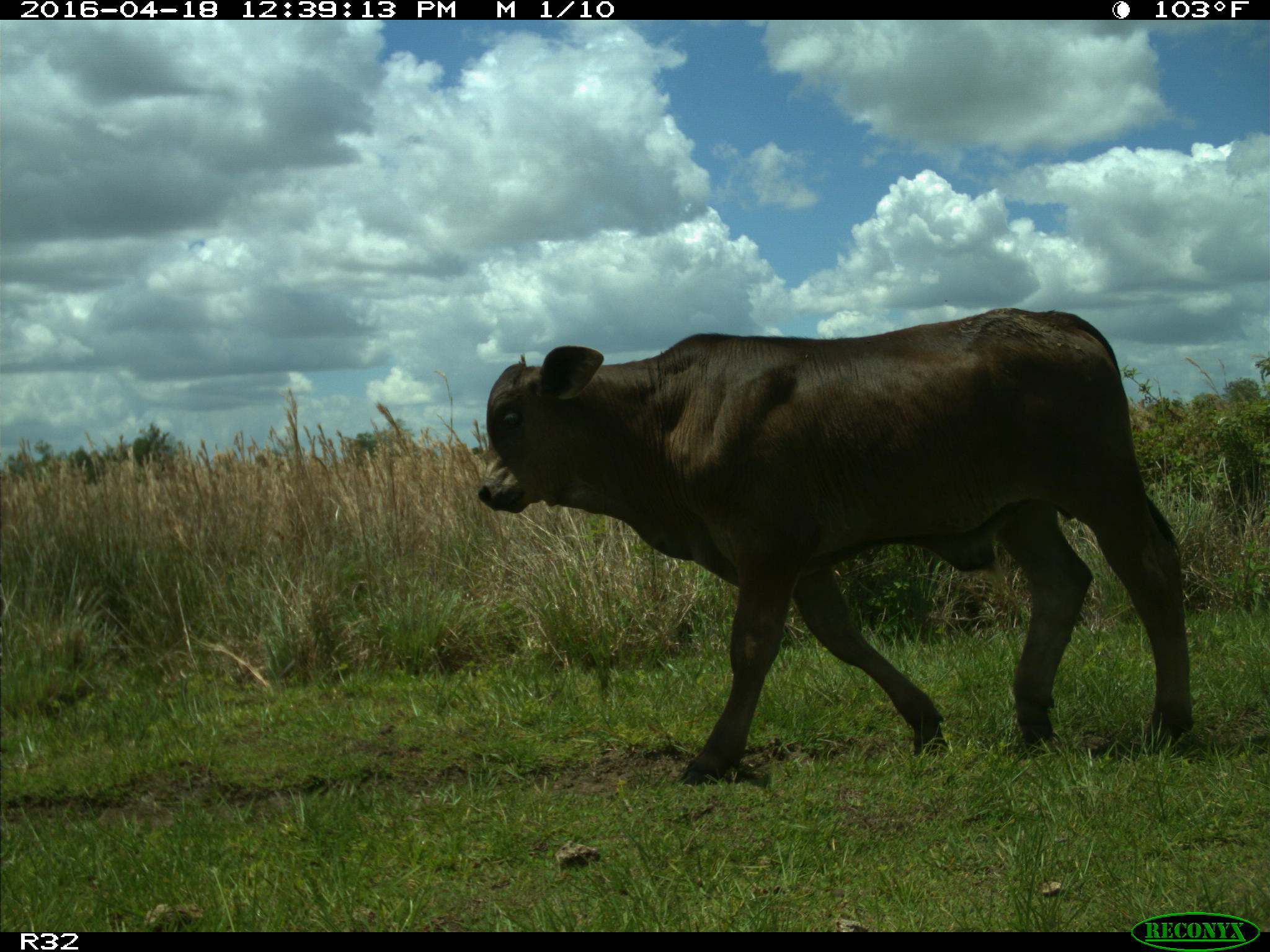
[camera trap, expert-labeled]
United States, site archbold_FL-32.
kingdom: Animalia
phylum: Chordata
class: Mammalia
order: Artiodactyla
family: Bovidae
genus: Bos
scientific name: Bos taurus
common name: domestic cow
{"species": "Bos taurus (domestic cow)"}